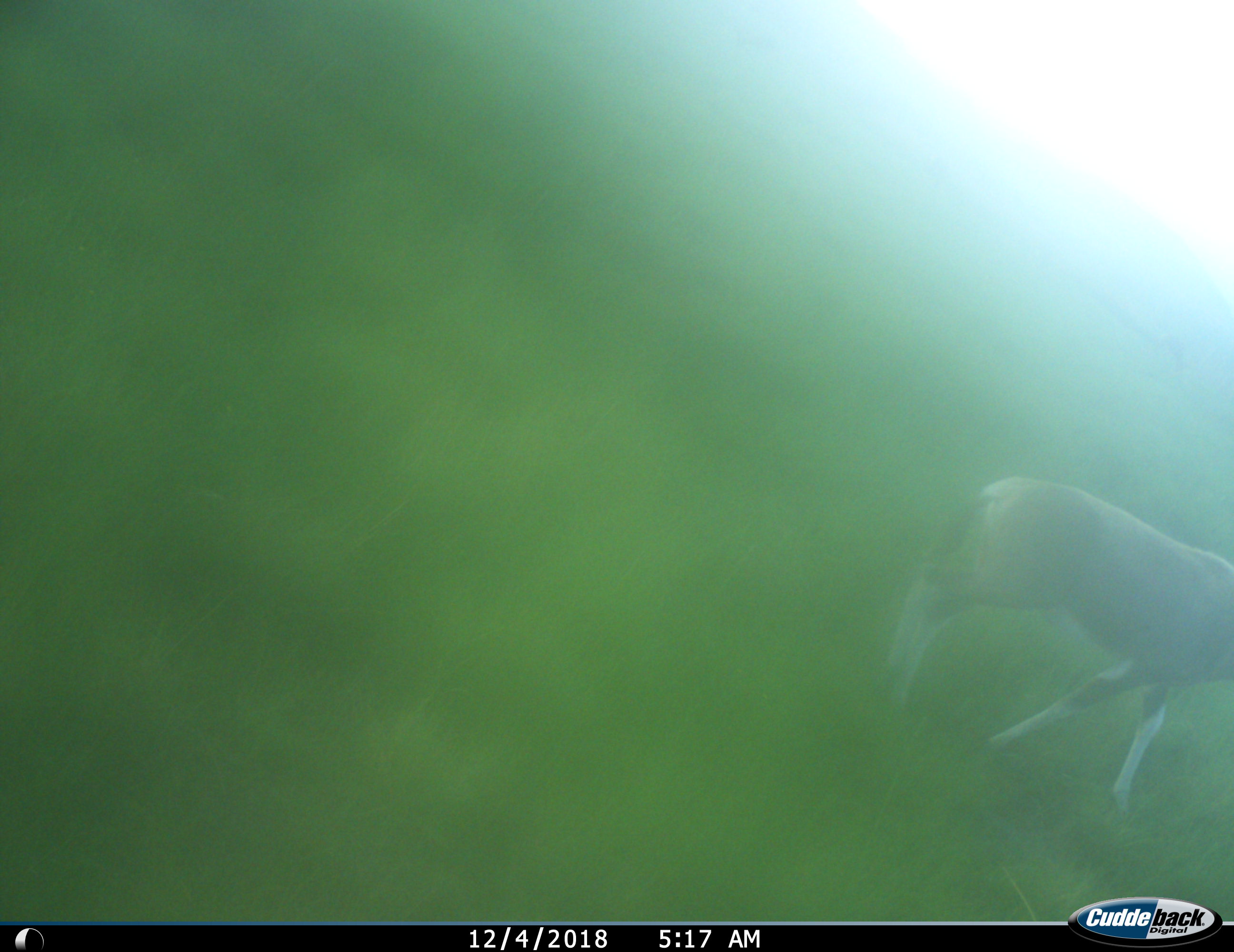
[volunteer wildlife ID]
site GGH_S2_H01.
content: unidentified animal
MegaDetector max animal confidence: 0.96